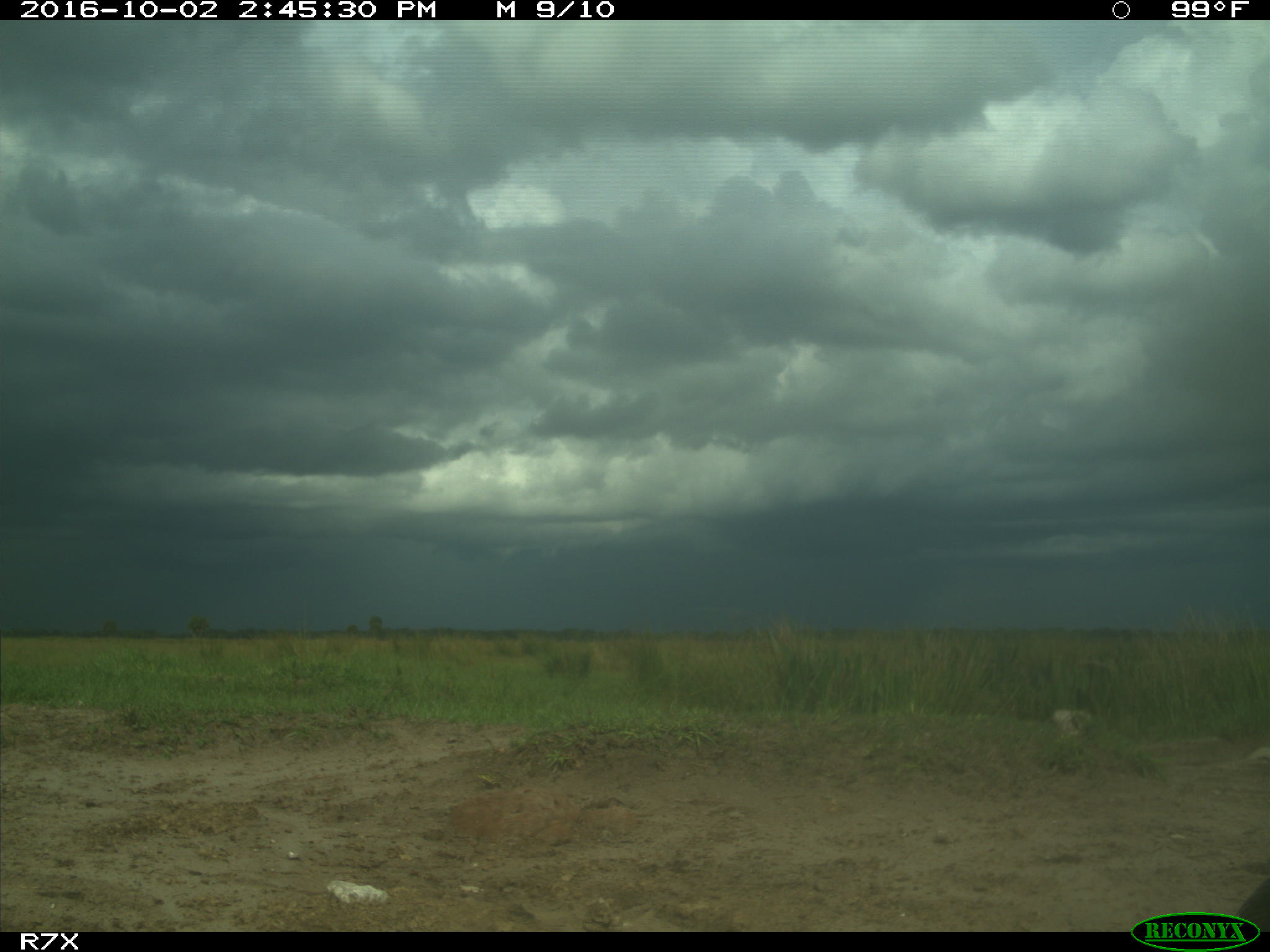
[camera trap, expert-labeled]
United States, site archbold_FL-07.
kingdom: Animalia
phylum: Chordata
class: Aves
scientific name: Aves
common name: birds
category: unidentified bird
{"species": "unidentified bird (birds) (Aves)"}